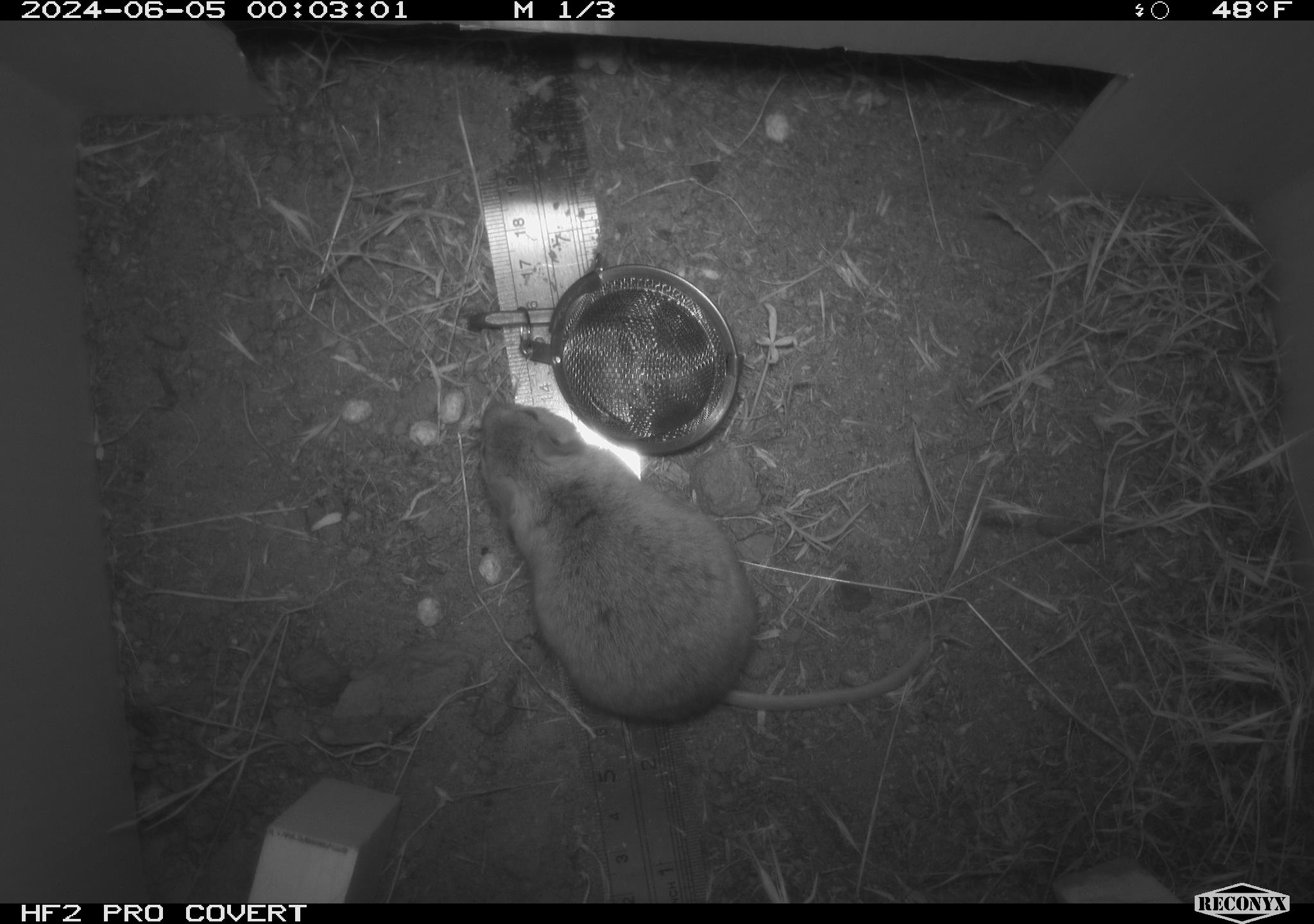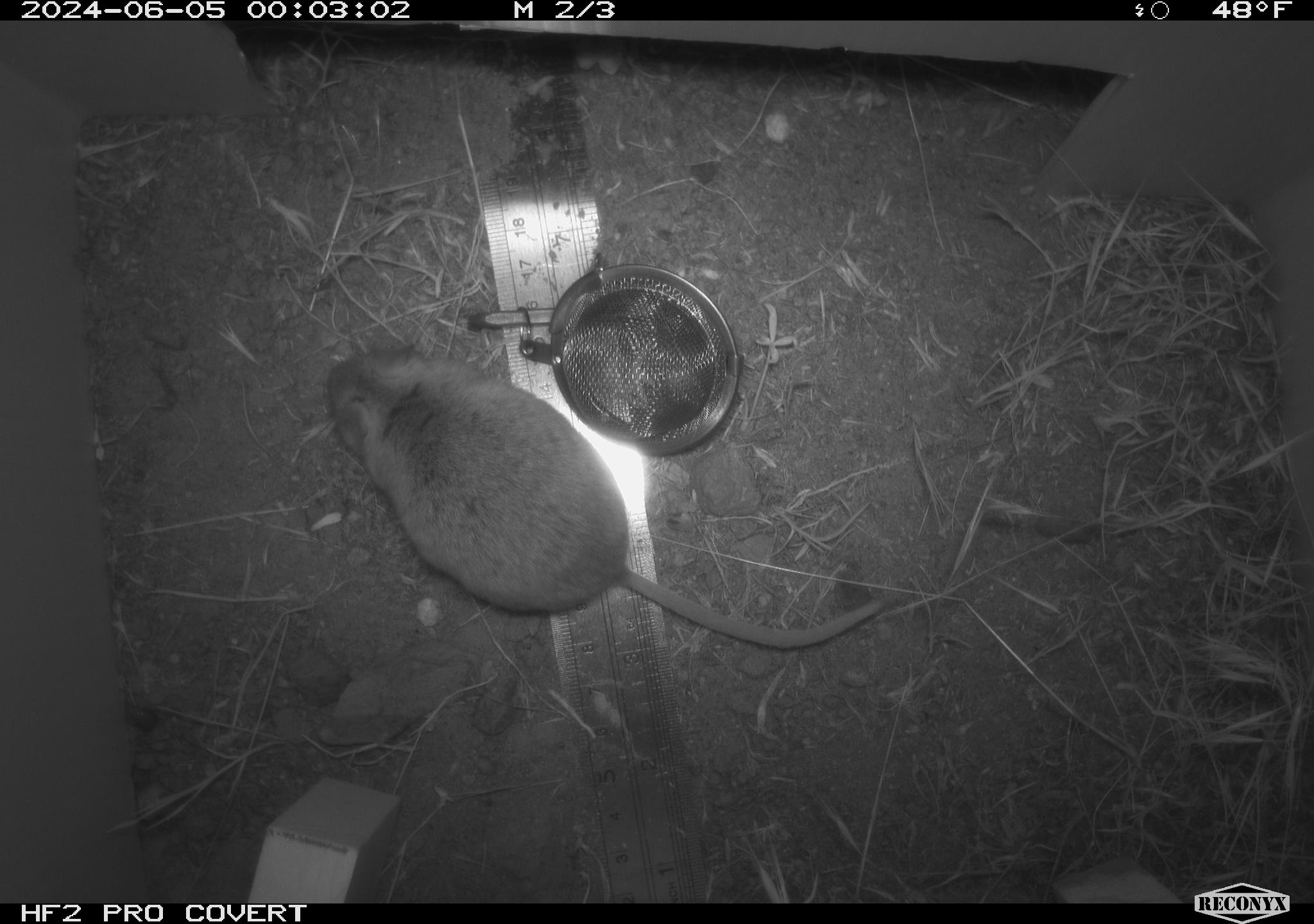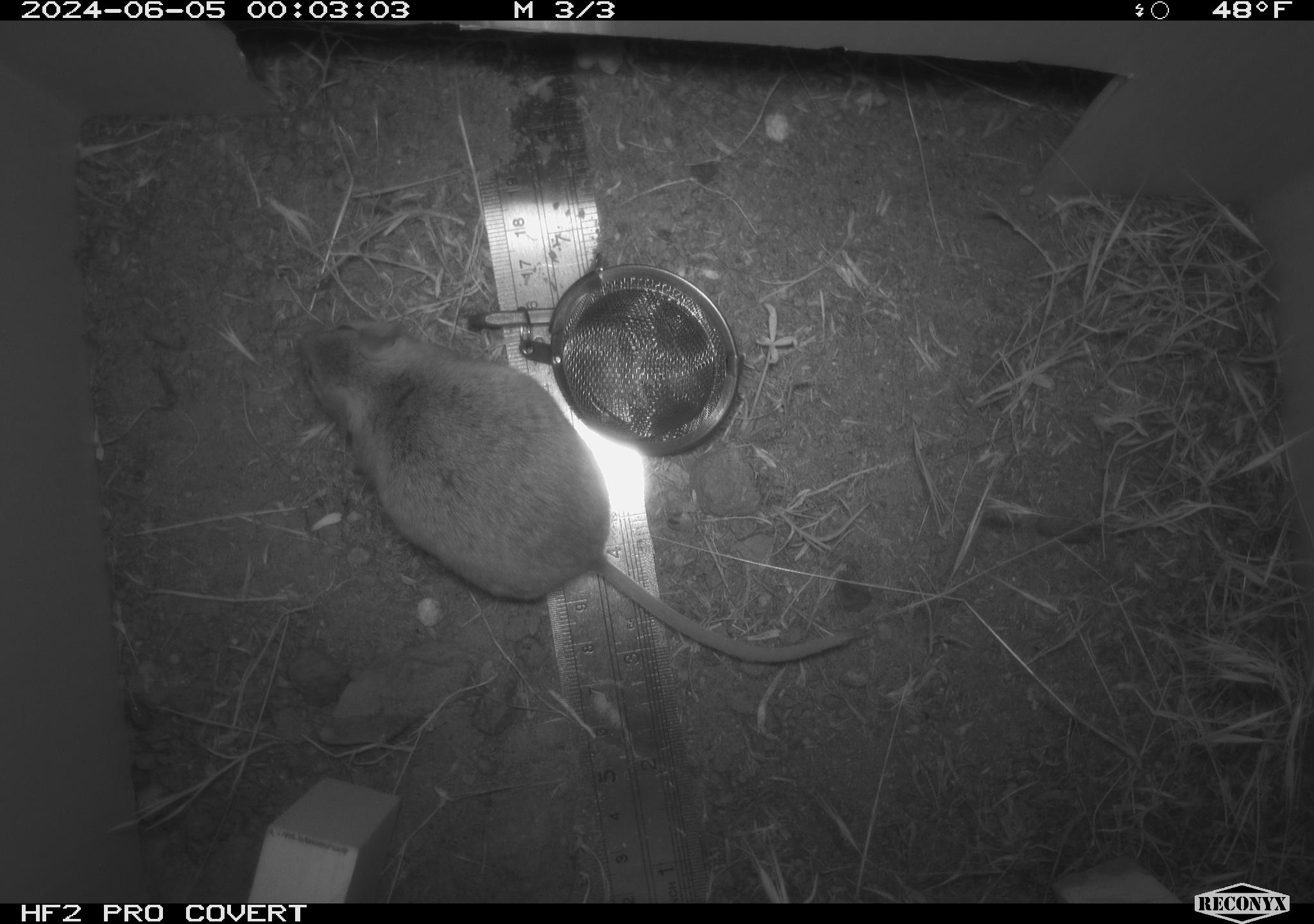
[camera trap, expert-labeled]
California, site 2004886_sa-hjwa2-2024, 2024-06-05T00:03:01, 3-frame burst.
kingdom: Animalia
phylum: Chordata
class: Mammalia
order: Rodentia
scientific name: Rodentia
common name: rodent